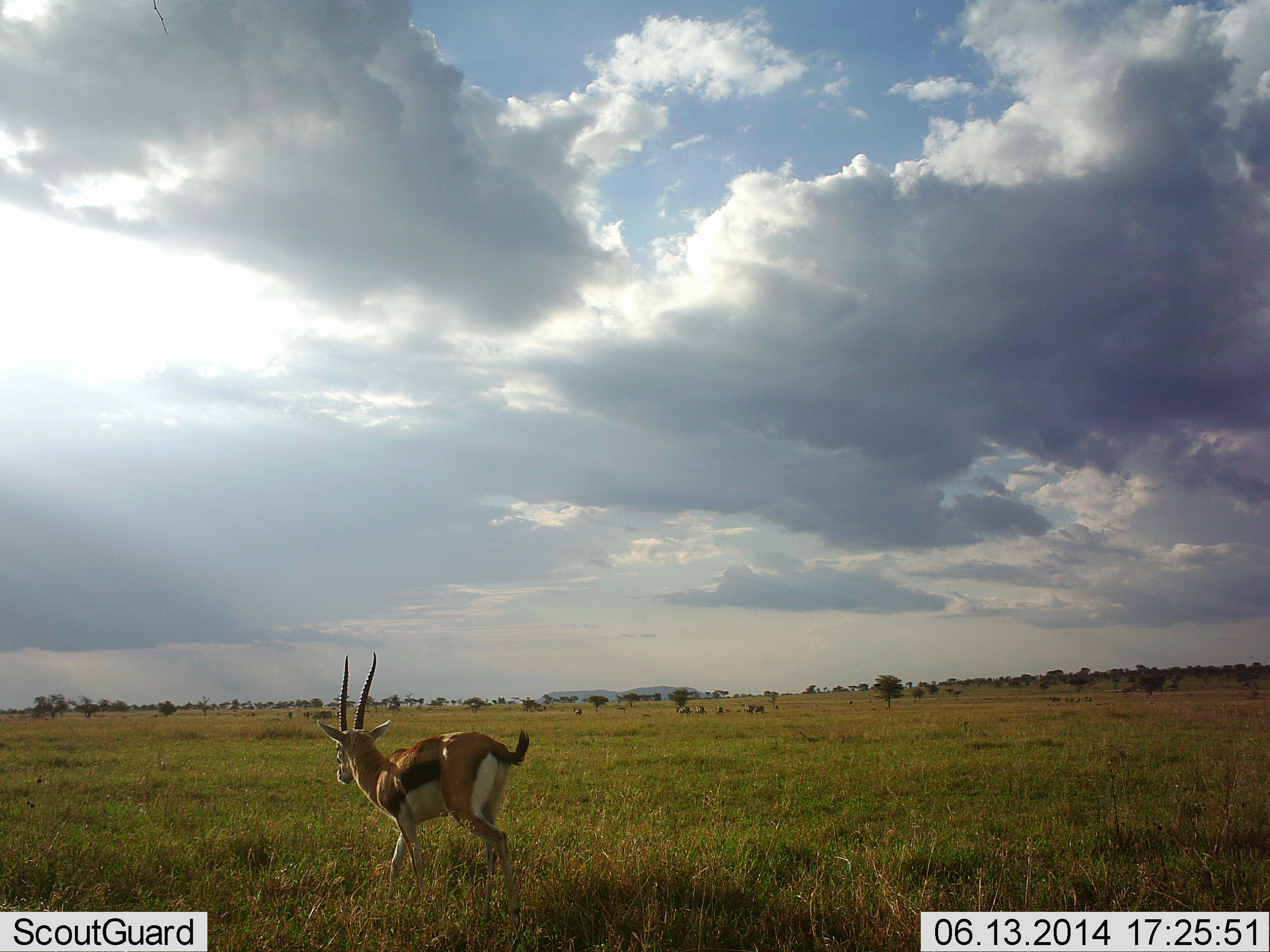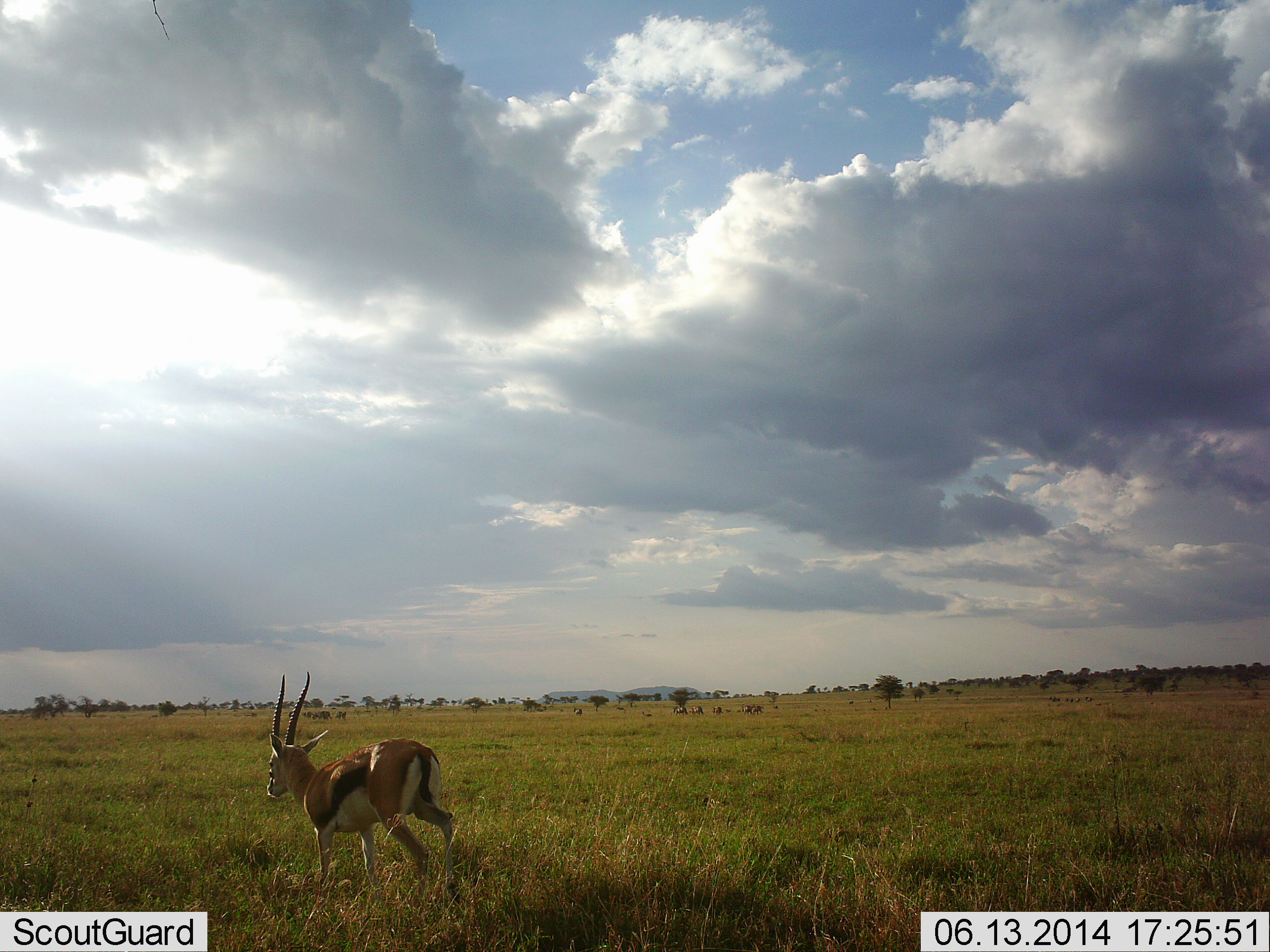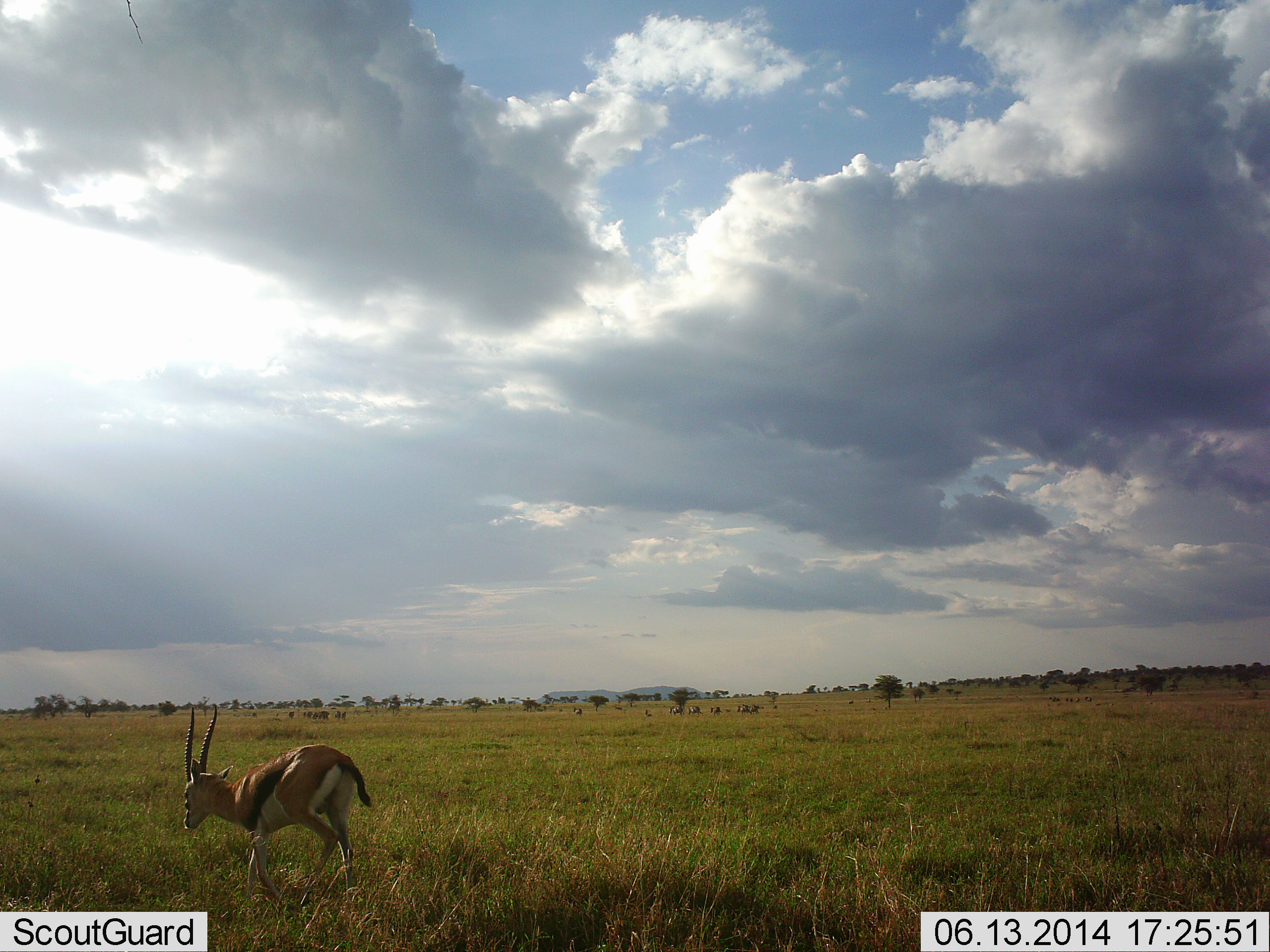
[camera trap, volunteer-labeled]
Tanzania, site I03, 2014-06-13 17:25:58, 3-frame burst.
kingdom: Animalia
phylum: Chordata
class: Mammalia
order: Artiodactyla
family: Bovidae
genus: Eudorcas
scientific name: Eudorcas thomsonii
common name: thomson's gazelle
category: gazellethomsons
Gazellethomsons (thomson's gazelle) (Eudorcas thomsonii), count 1. Behavior (volunteer vote fractions): standing 0%, resting 0%, moving 100%, interacting 0%. Young present (vote fraction): 0%. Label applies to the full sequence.